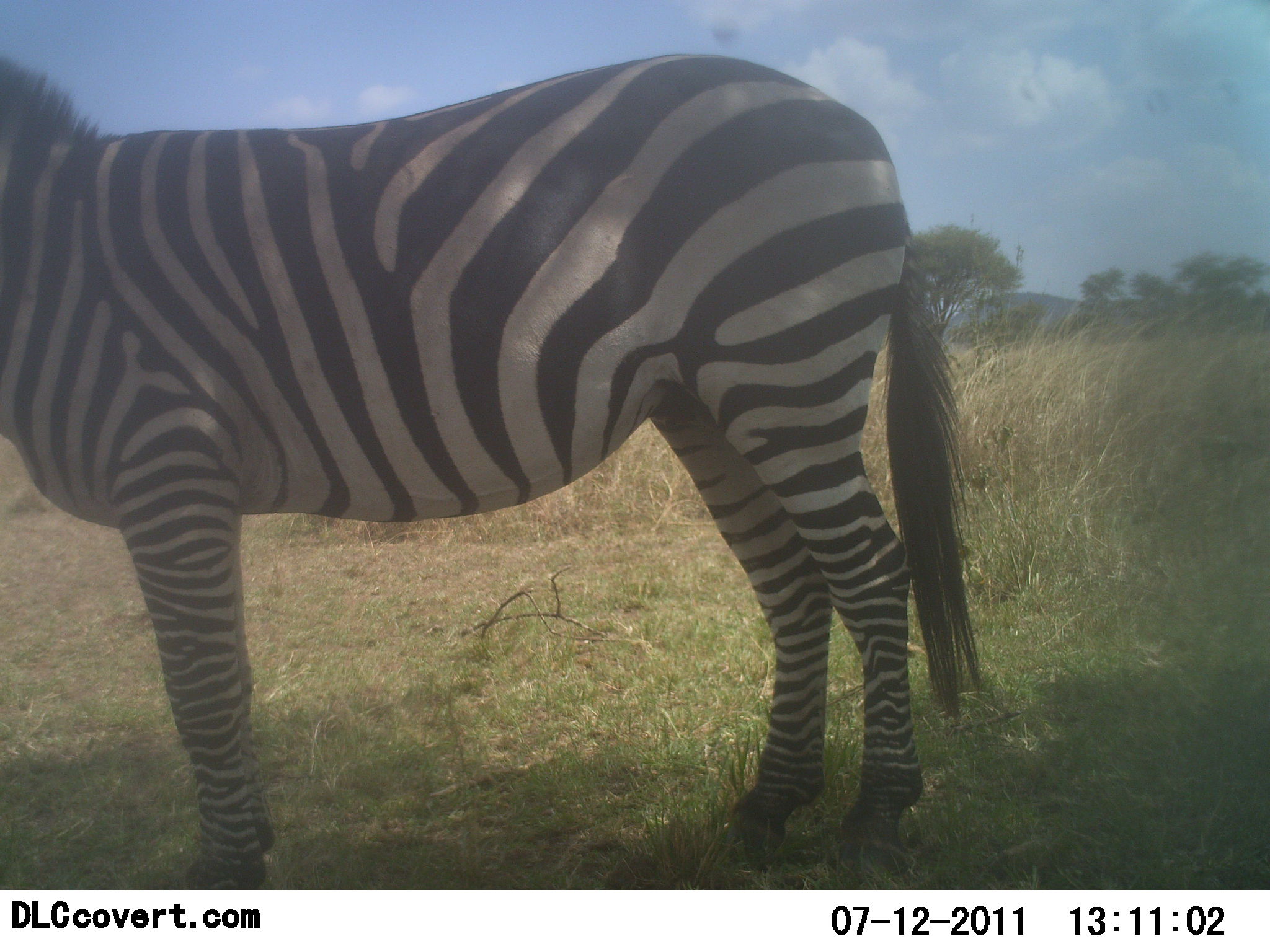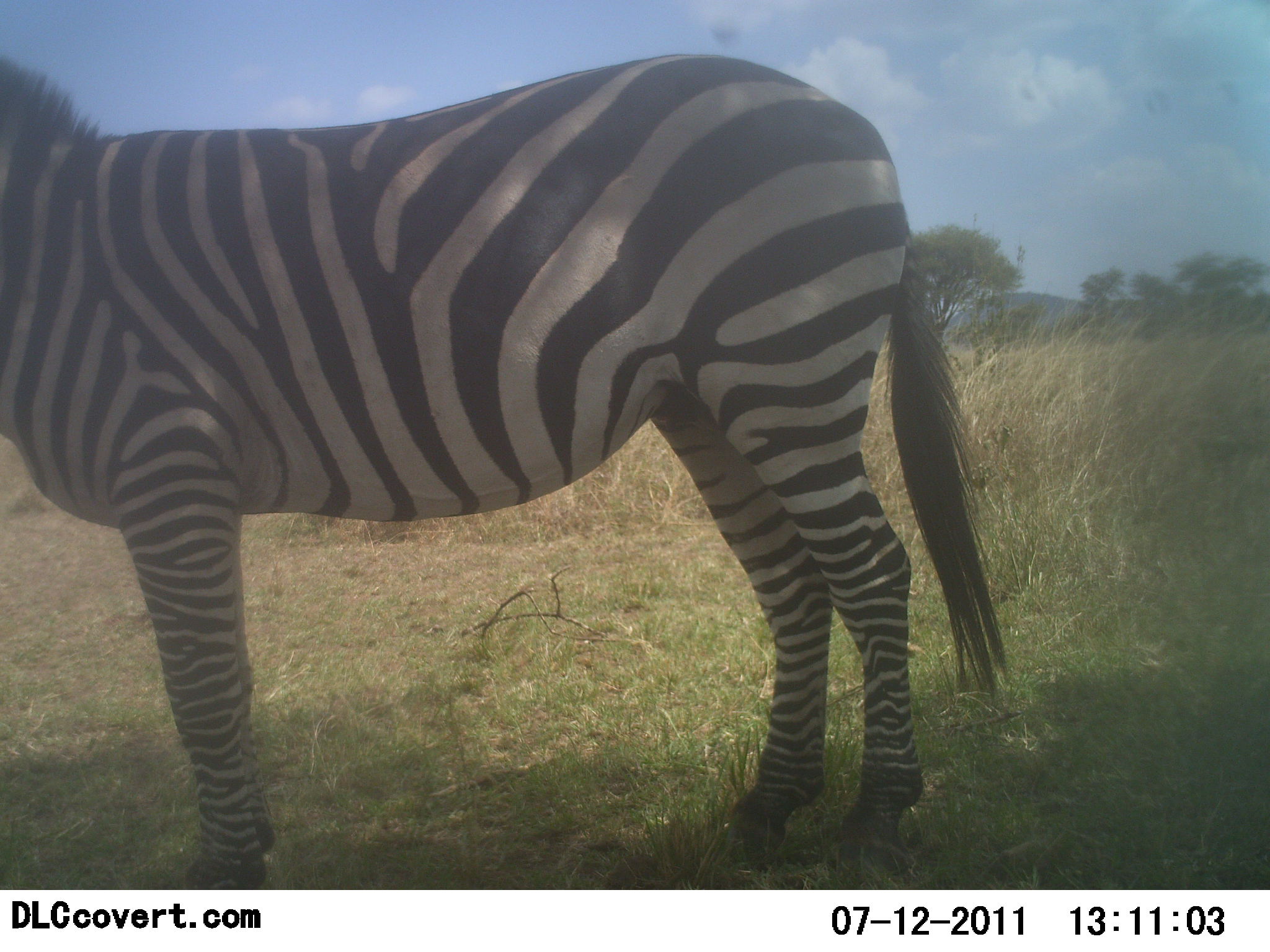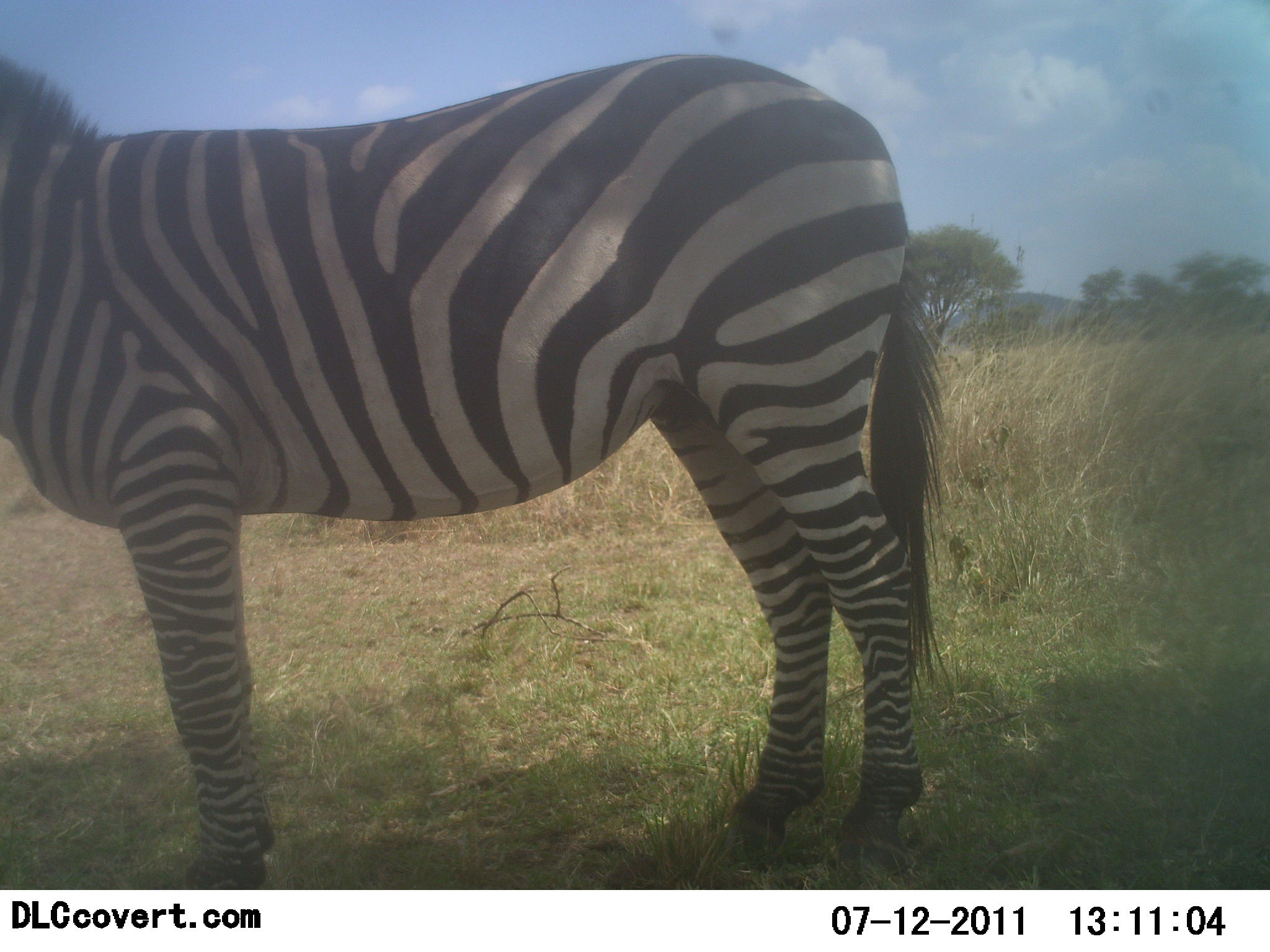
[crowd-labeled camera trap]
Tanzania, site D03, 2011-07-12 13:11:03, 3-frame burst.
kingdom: Animalia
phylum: Chordata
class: Mammalia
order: Perissodactyla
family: Equidae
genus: Equus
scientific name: Equus quagga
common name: plains zebra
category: zebra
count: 1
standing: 100%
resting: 8%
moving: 0%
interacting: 0%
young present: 0%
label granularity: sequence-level